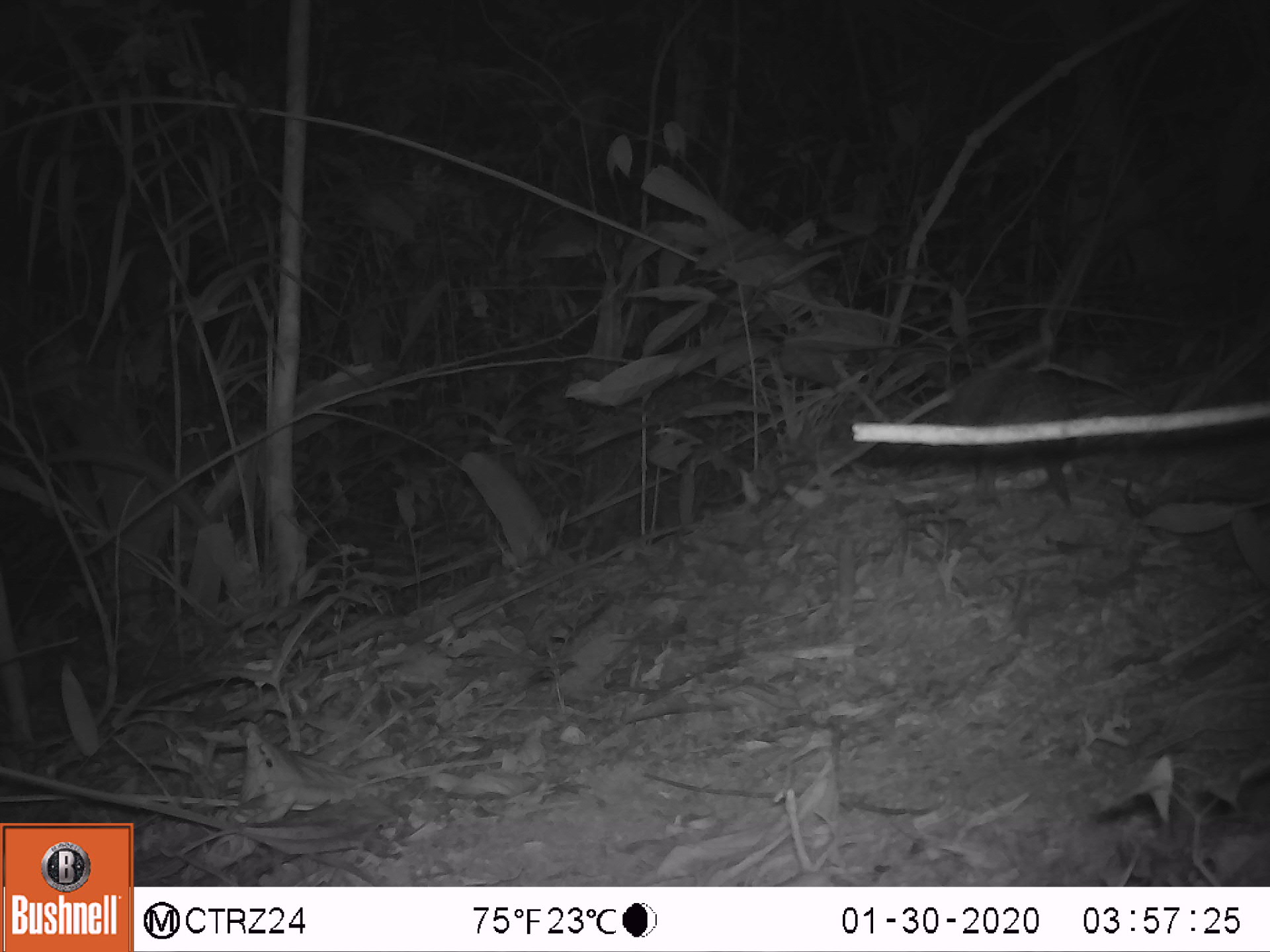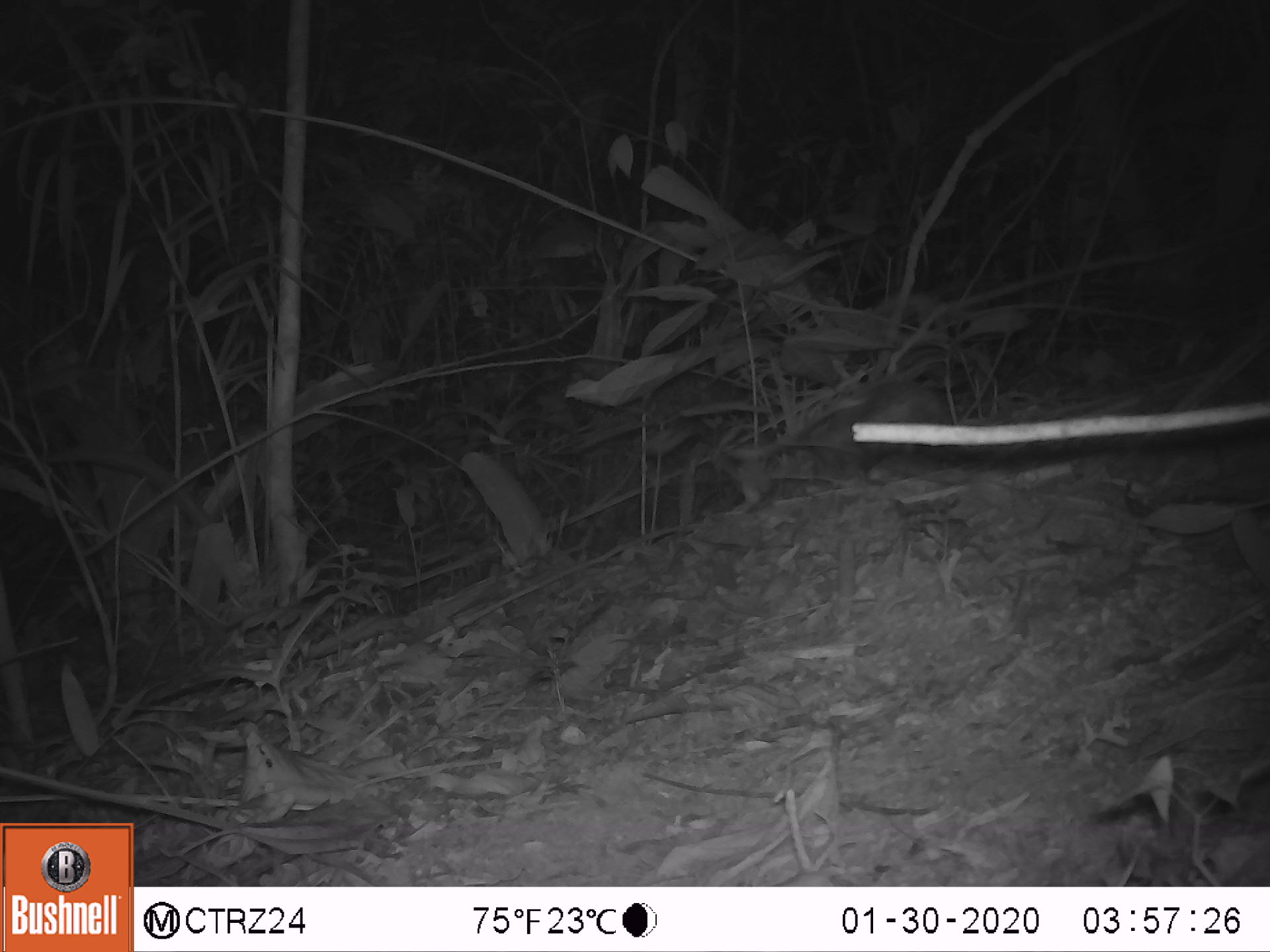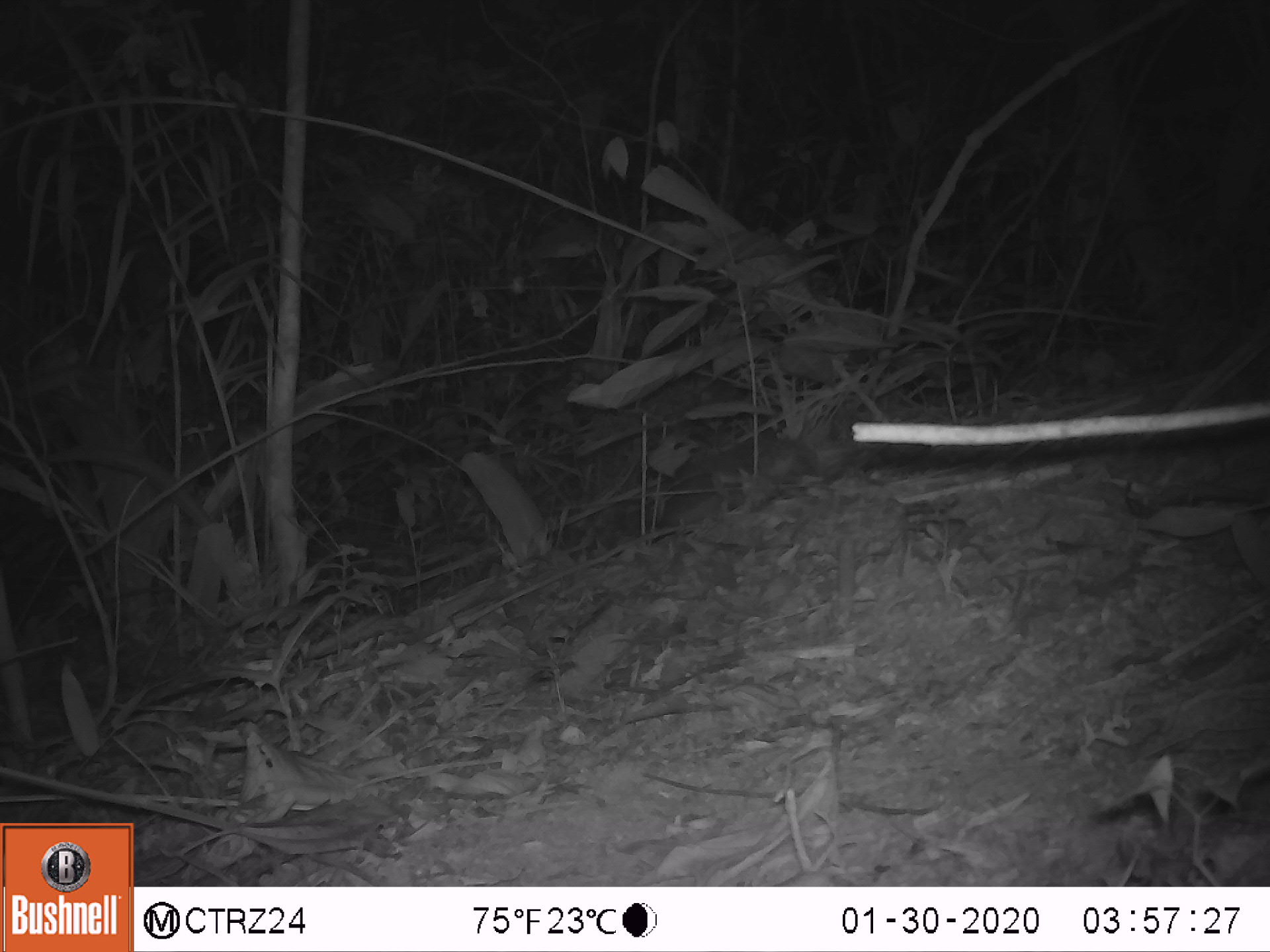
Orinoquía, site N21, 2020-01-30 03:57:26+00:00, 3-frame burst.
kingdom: Animalia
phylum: Chordata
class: Mammalia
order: Cingulata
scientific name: Cingulata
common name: armadillo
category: unknown armadillo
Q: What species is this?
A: Unknown armadillo (armadillo) (Cingulata).